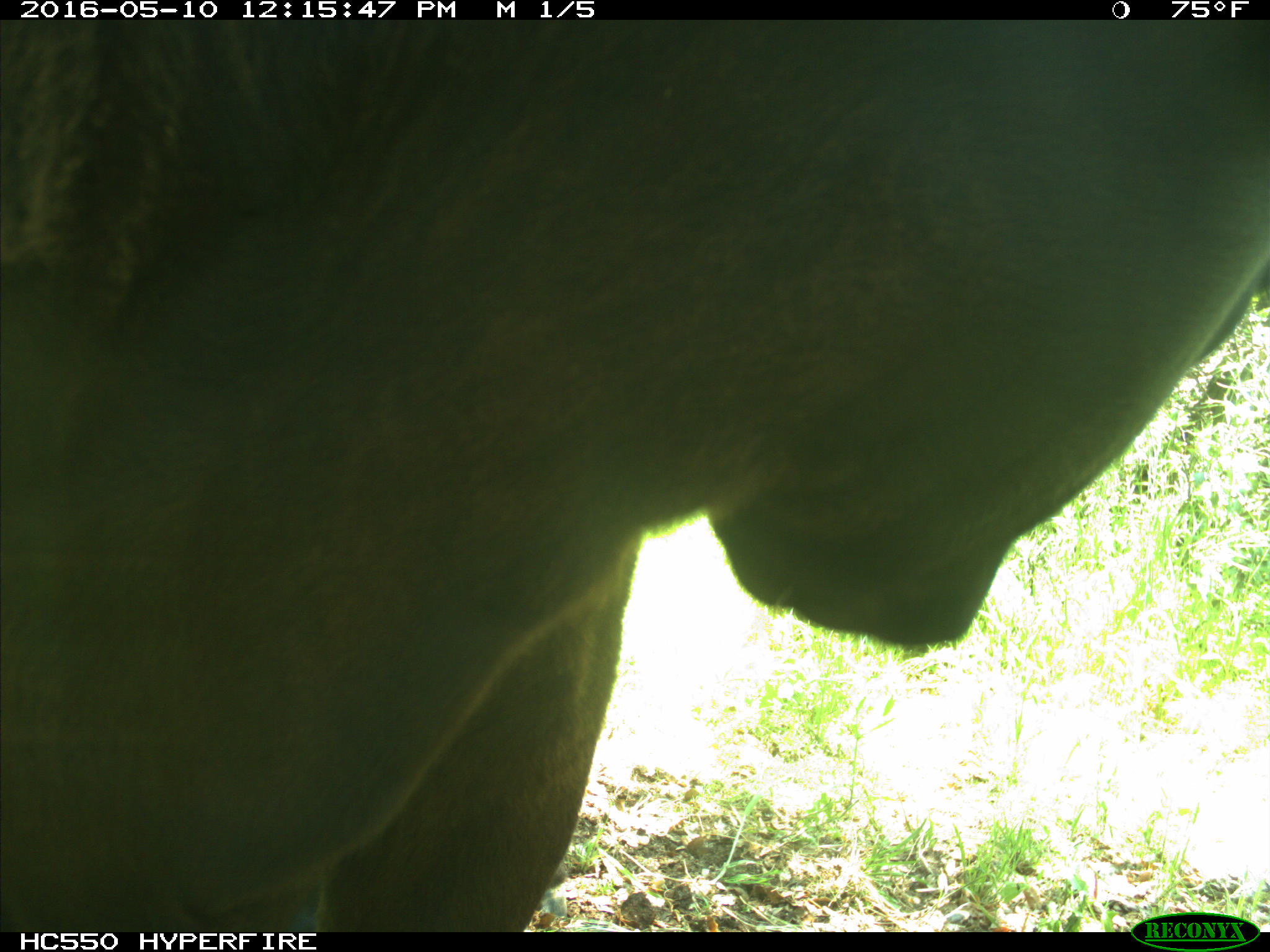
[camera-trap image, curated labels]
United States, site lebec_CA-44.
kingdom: Animalia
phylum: Chordata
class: Mammalia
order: Artiodactyla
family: Bovidae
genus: Bos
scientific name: Bos taurus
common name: domestic cow